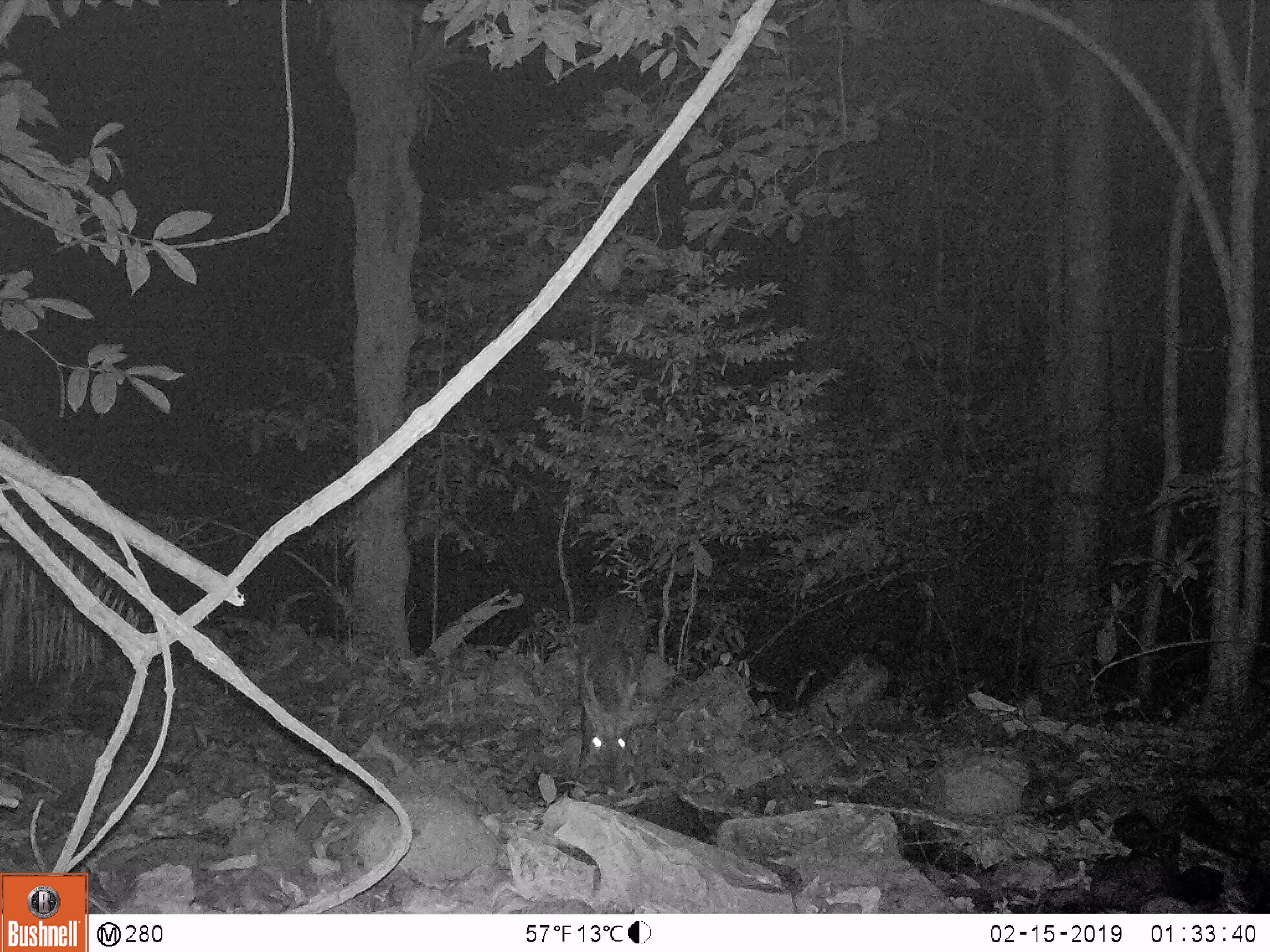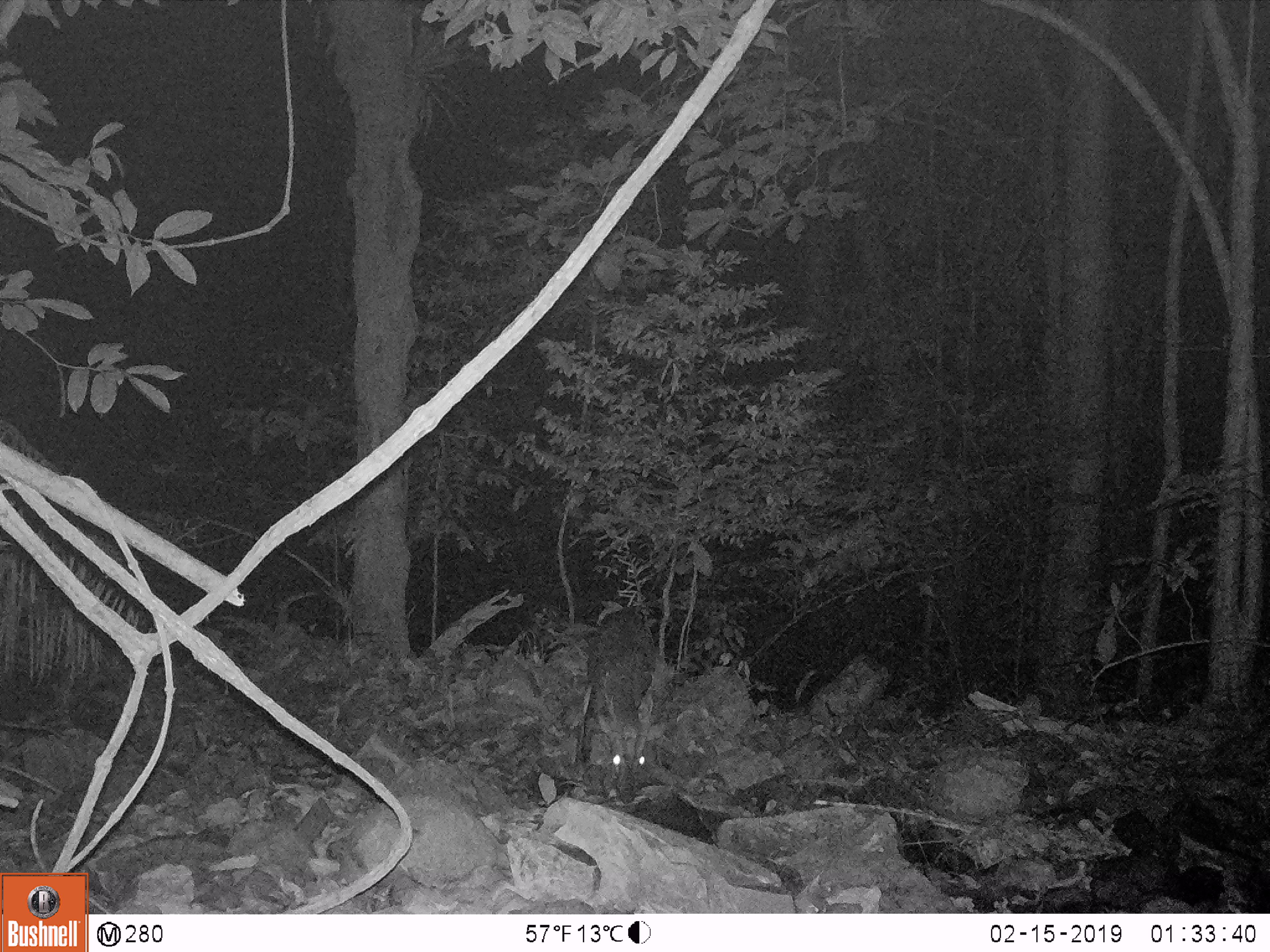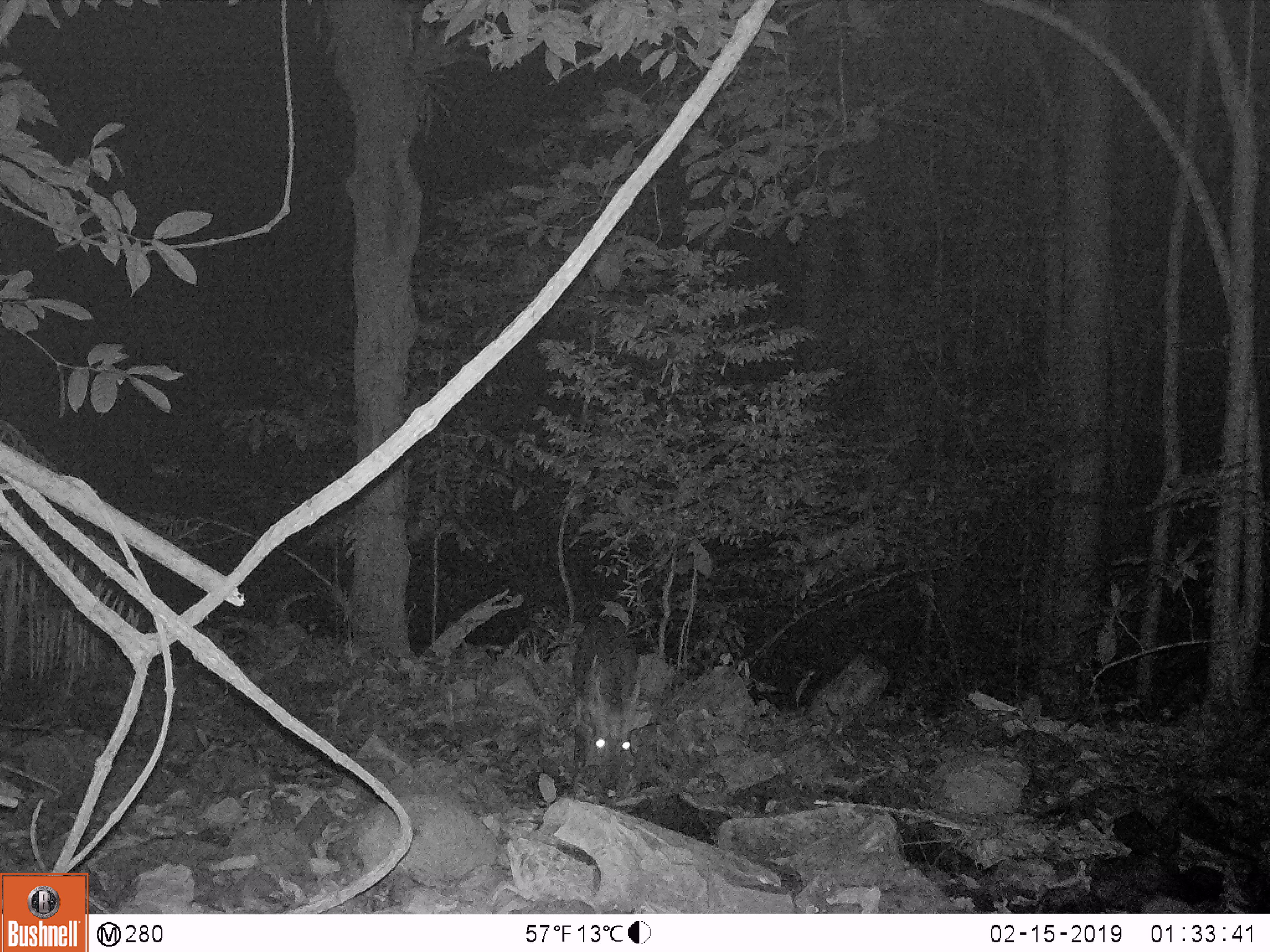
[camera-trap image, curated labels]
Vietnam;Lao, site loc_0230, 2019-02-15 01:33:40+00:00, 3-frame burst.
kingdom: Animalia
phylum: Chordata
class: Mammalia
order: Artiodactyla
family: Cervidae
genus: Muntiacus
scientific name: Muntiacus vuquangensis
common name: large-antlered muntjac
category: large antlered muntjac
Large antlered muntjac (large-antlered muntjac) (Muntiacus vuquangensis). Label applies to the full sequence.